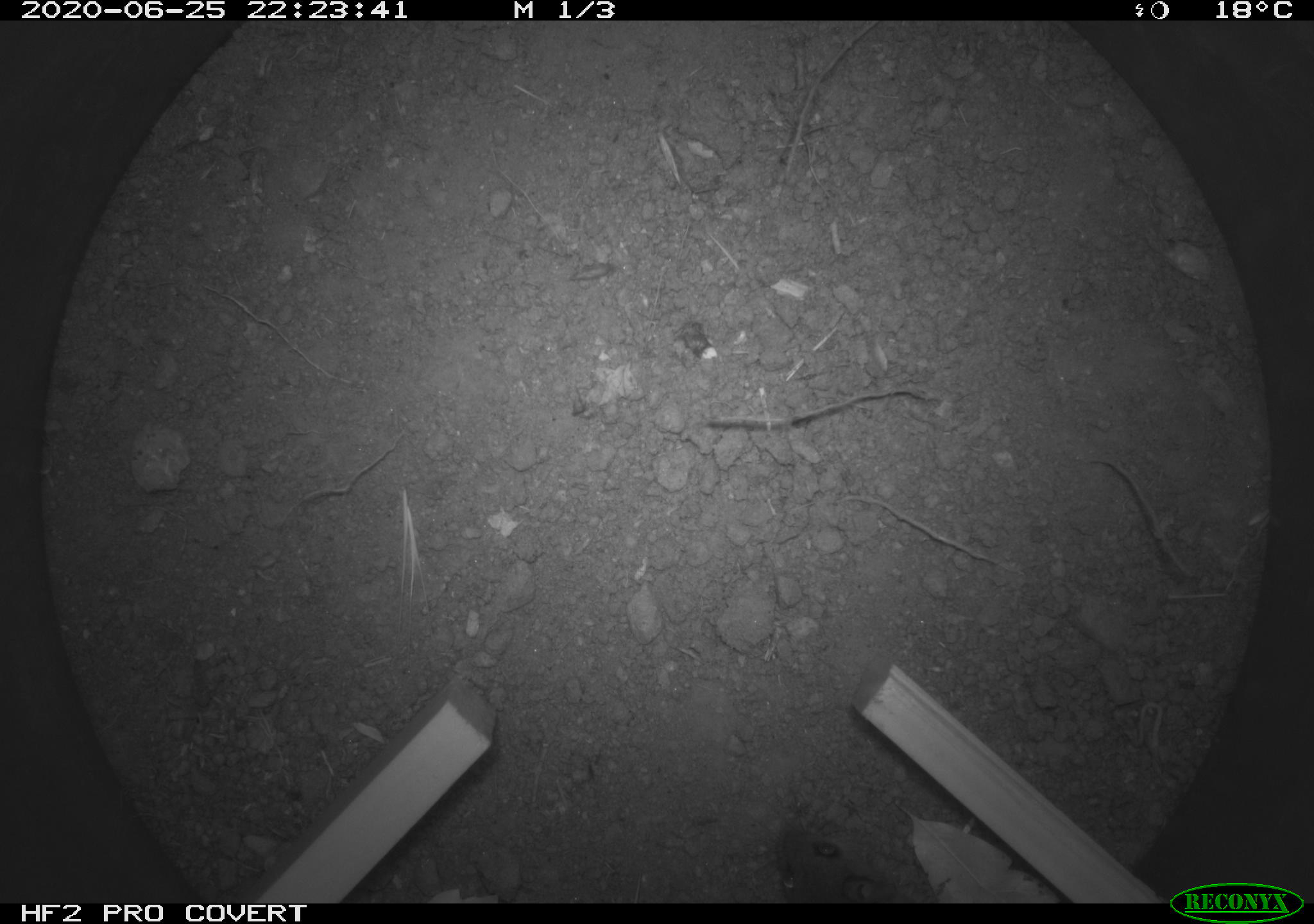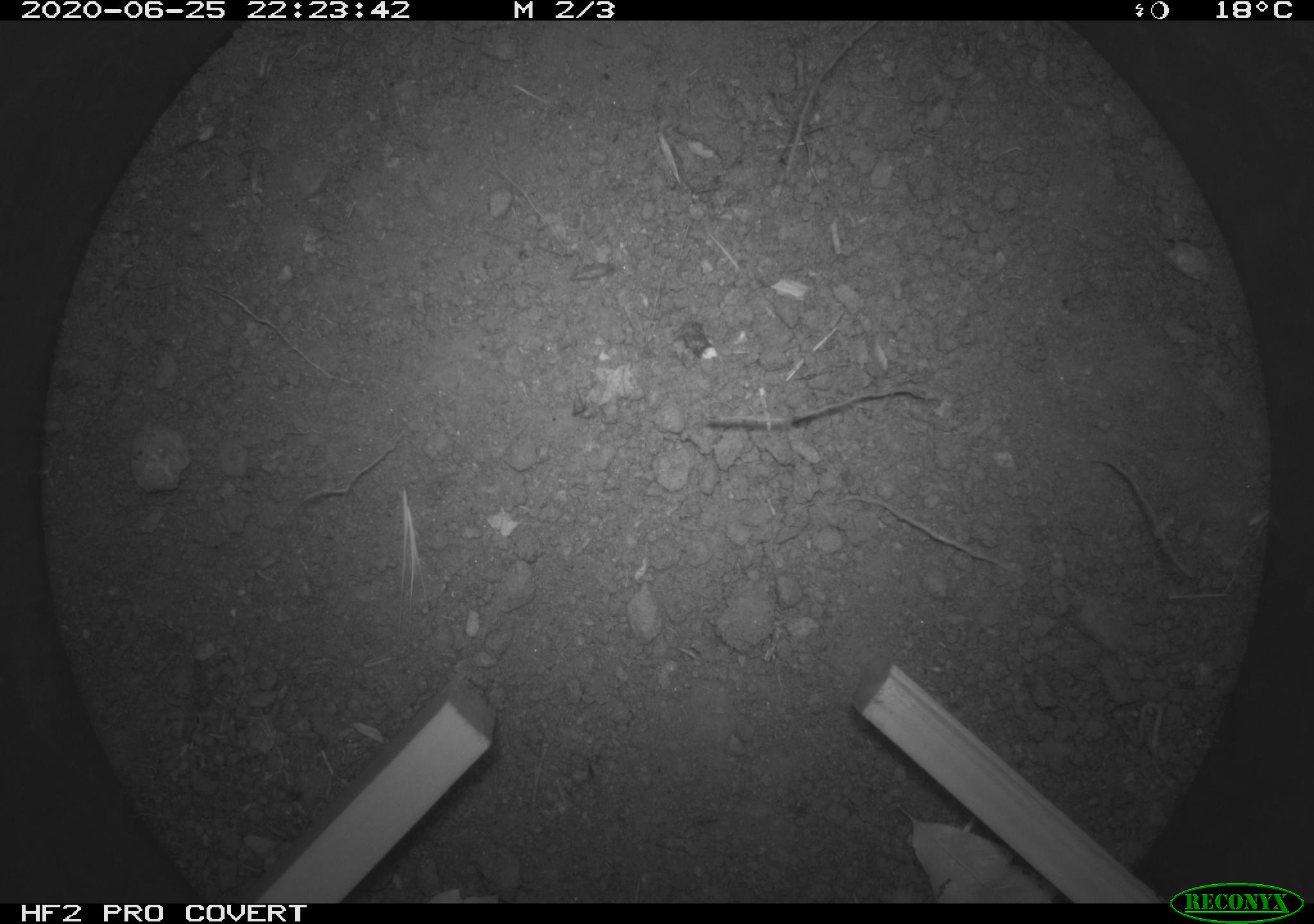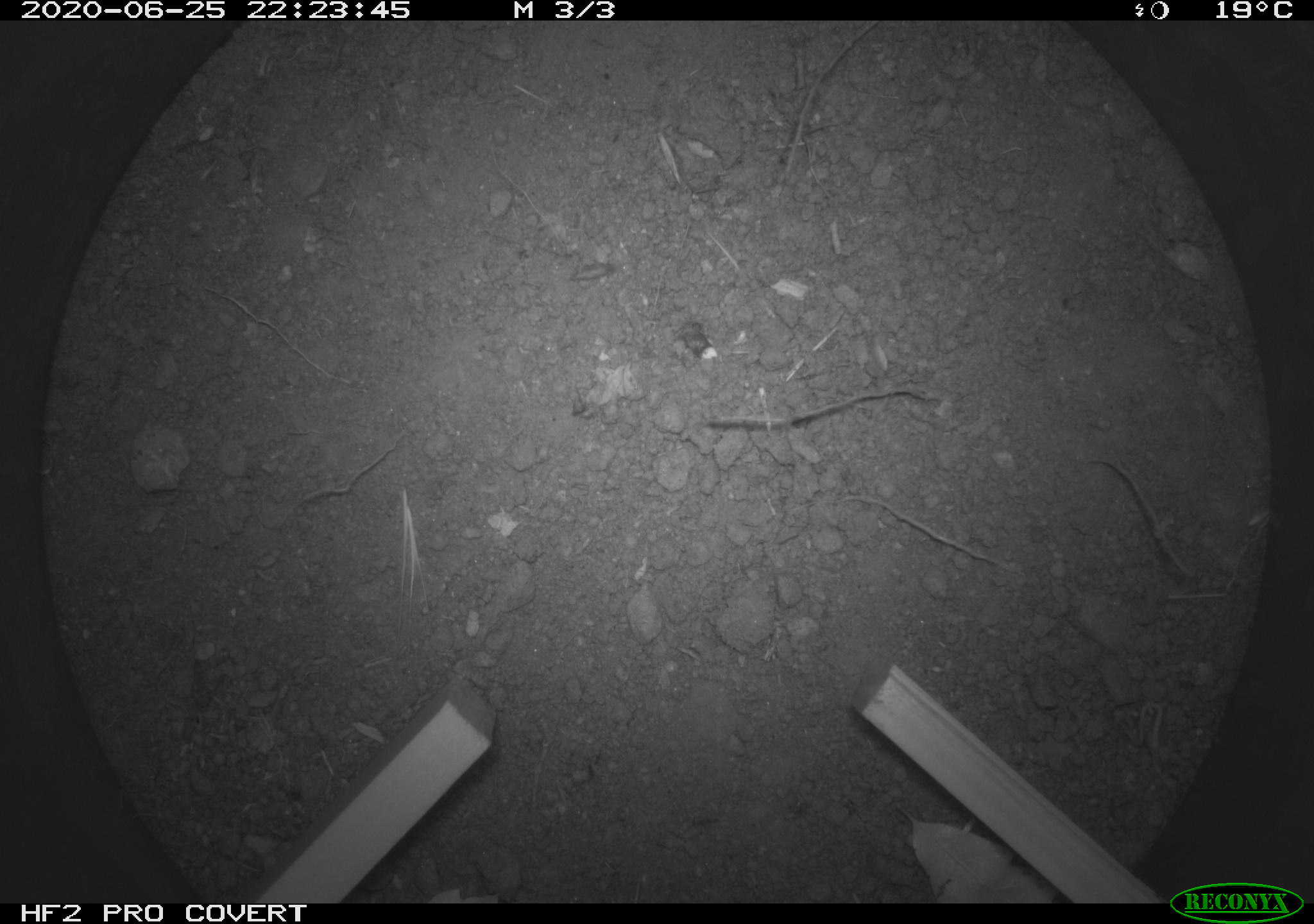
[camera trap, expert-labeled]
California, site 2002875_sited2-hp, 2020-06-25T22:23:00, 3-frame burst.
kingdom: Animalia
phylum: Chordata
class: Mammalia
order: Rodentia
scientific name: Rodentia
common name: rodent